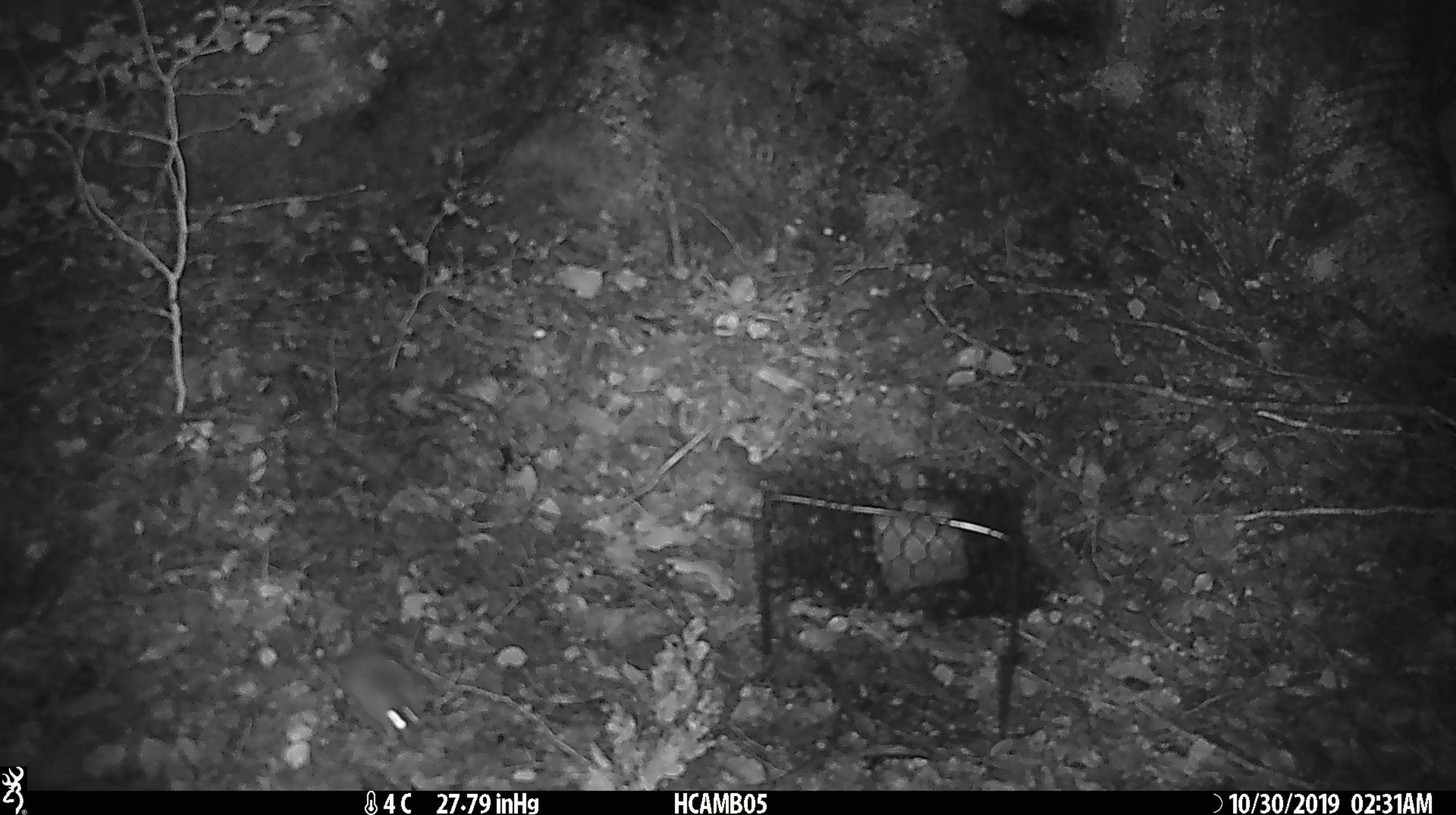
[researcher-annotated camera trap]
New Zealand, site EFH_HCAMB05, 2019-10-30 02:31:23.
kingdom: Animalia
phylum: Chordata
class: Mammalia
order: Rodentia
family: Muridae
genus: Mus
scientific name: Mus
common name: mouse